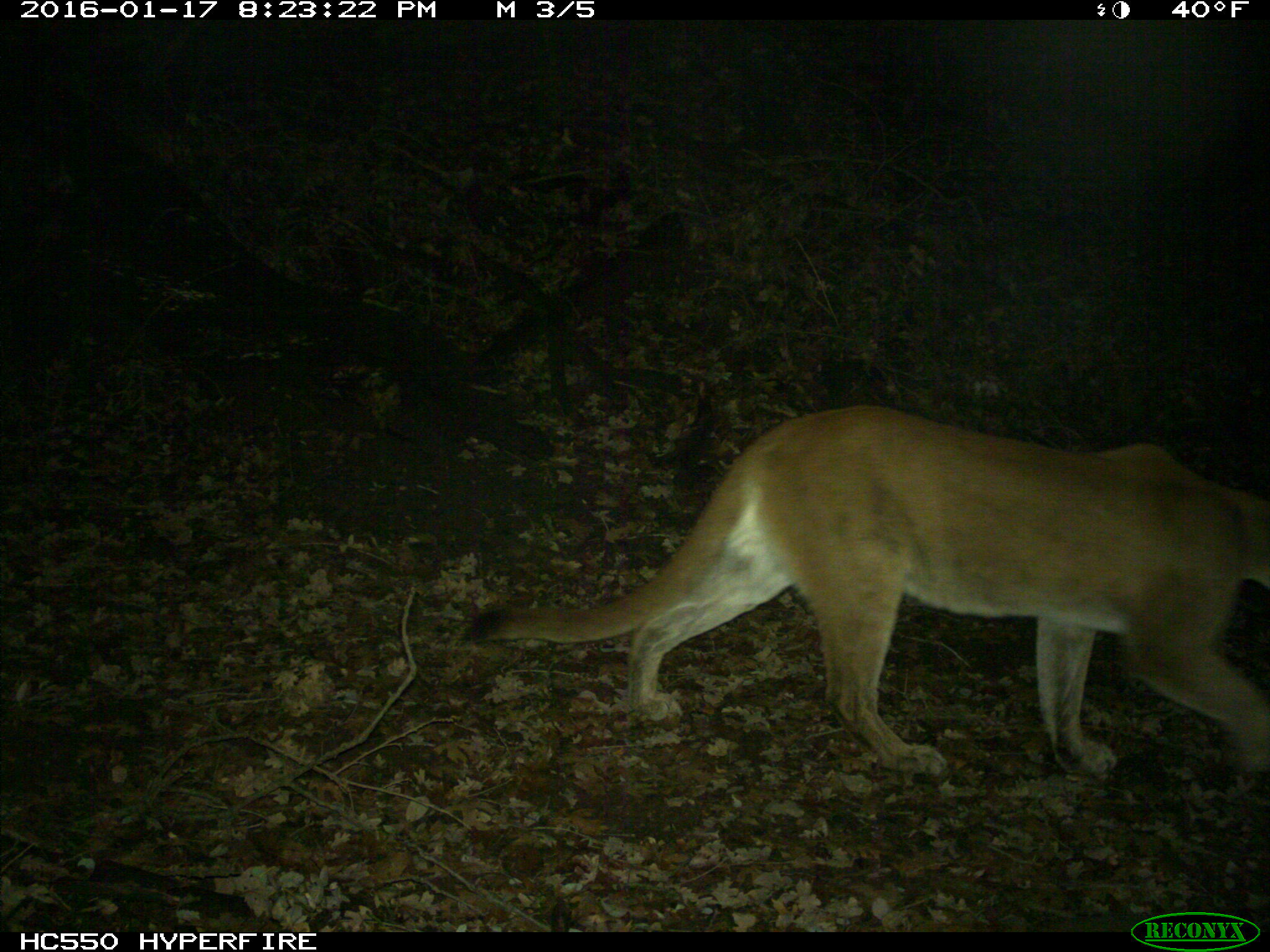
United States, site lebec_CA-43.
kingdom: Animalia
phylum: Chordata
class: Mammalia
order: Carnivora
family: Felidae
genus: Puma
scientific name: Puma concolor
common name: mountain lion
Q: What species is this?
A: Puma concolor (mountain lion).